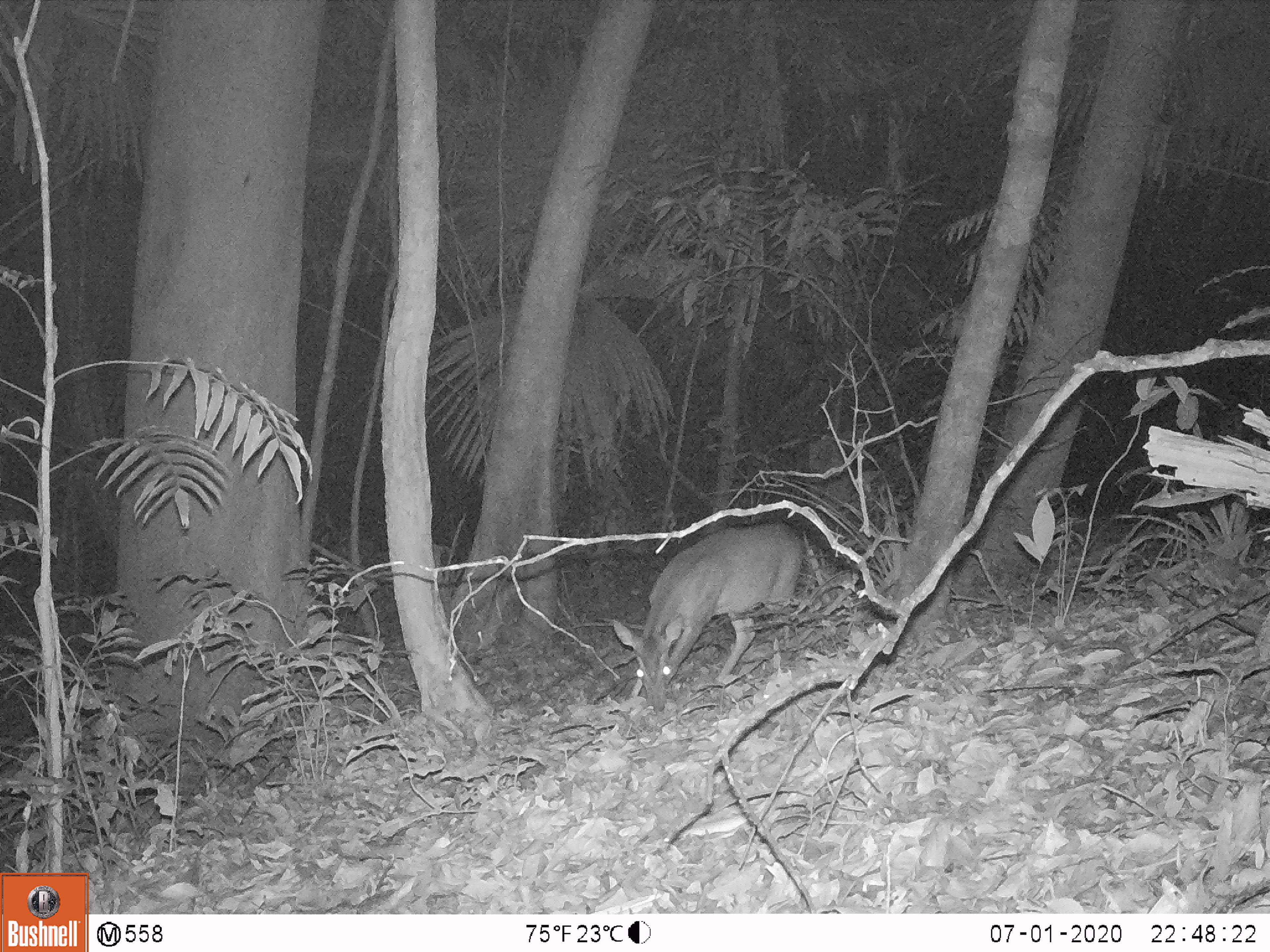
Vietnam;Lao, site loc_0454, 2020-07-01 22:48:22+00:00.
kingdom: Animalia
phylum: Chordata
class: Mammalia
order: Artiodactyla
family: Cervidae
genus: Muntiacus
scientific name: Muntiacus vuquangensis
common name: large-antlered muntjac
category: large antlered muntjac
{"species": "large antlered muntjac (large-antlered muntjac) (Muntiacus vuquangensis)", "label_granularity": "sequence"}